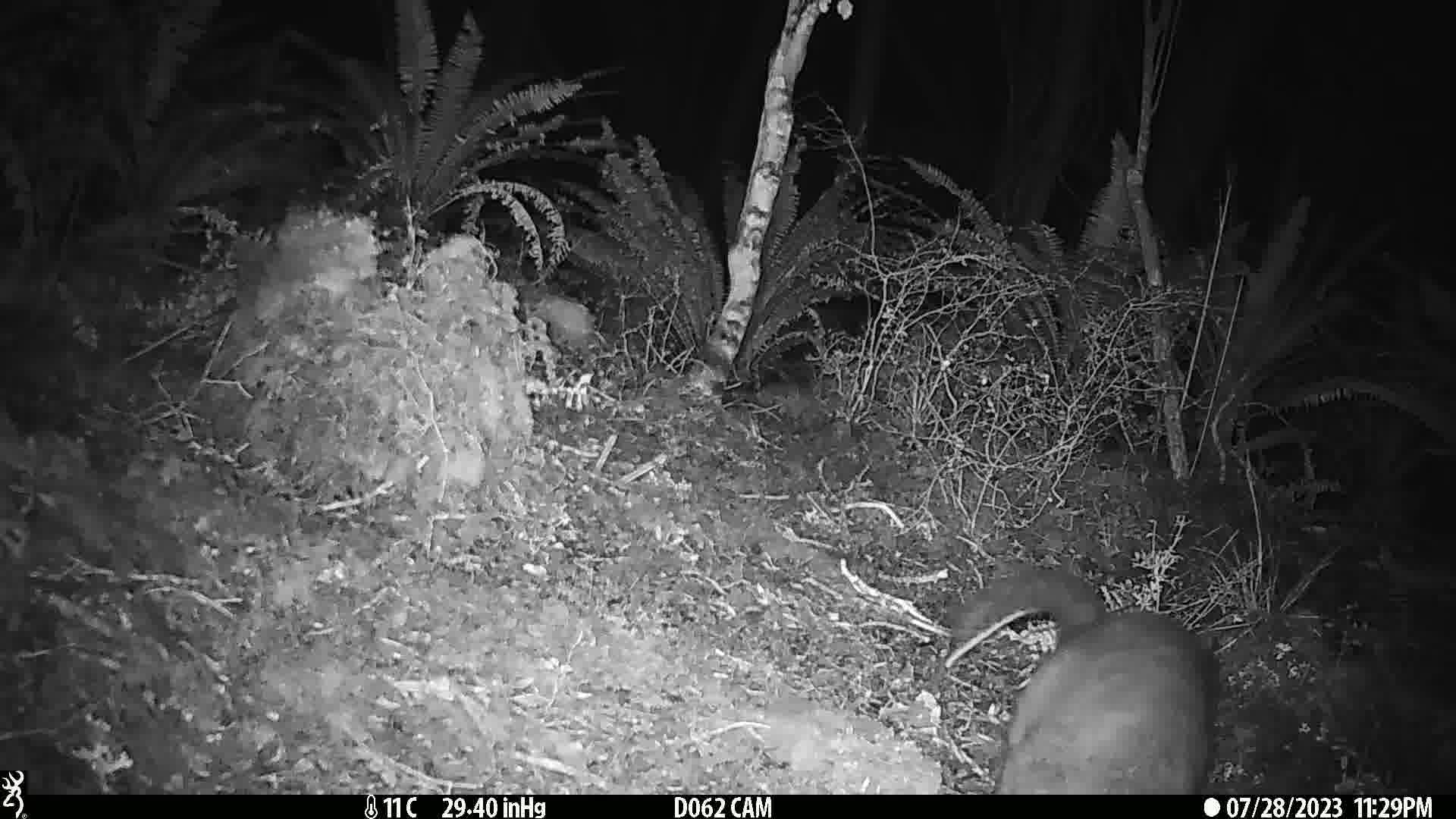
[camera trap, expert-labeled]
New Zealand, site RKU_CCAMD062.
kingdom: Animalia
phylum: Chordata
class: Mammalia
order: Diprotodontia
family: Phalangeridae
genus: Trichosurus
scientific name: Trichosurus vulpecula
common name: common brushtail possum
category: possum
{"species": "possum (common brushtail possum) (Trichosurus vulpecula)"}